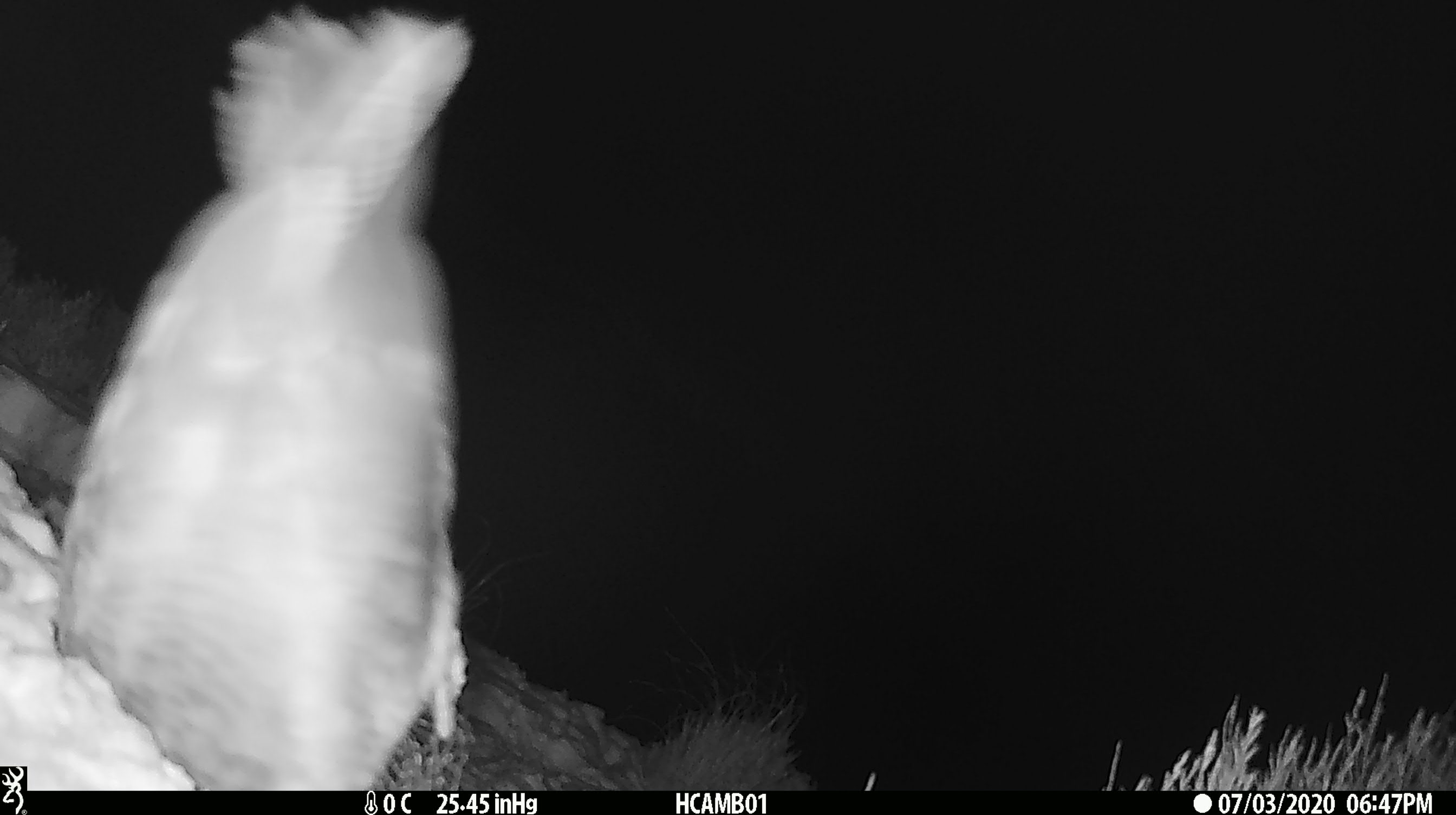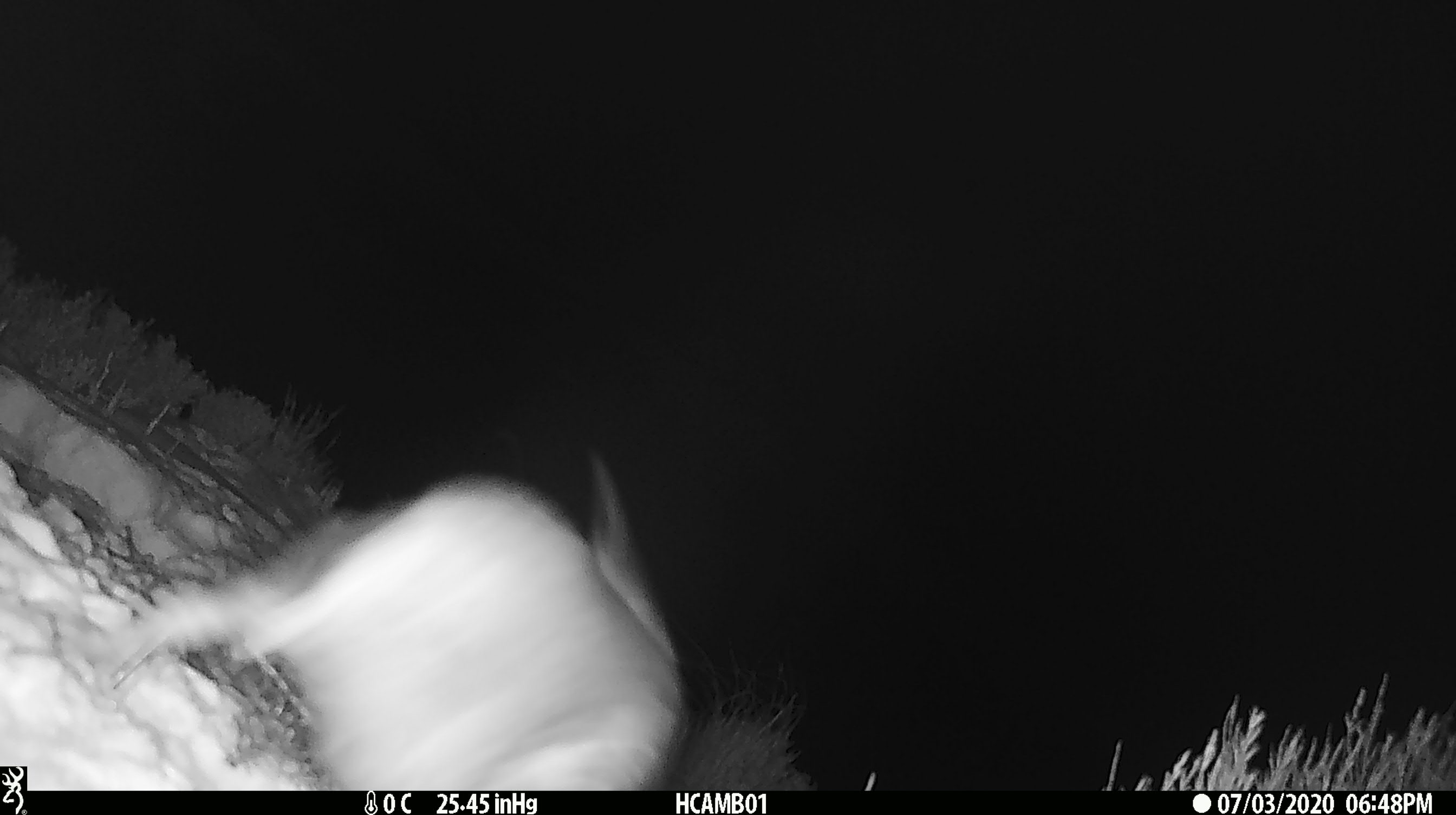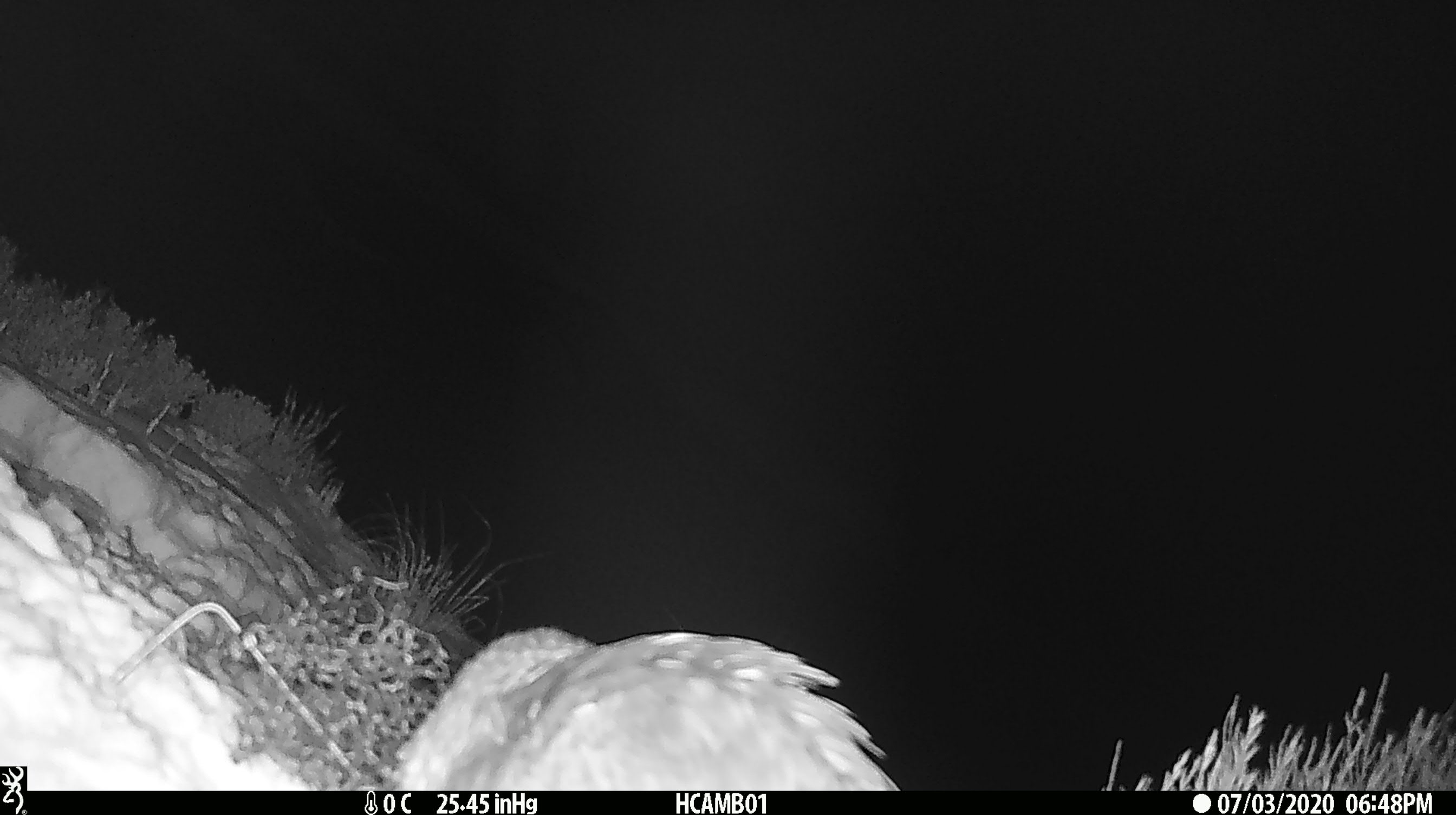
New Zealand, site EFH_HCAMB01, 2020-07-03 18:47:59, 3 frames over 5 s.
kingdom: Animalia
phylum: Chordata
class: Aves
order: Psittaciformes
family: Strigopidae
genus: Nestor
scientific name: Nestor notabilis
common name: kea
Kea (Nestor notabilis).